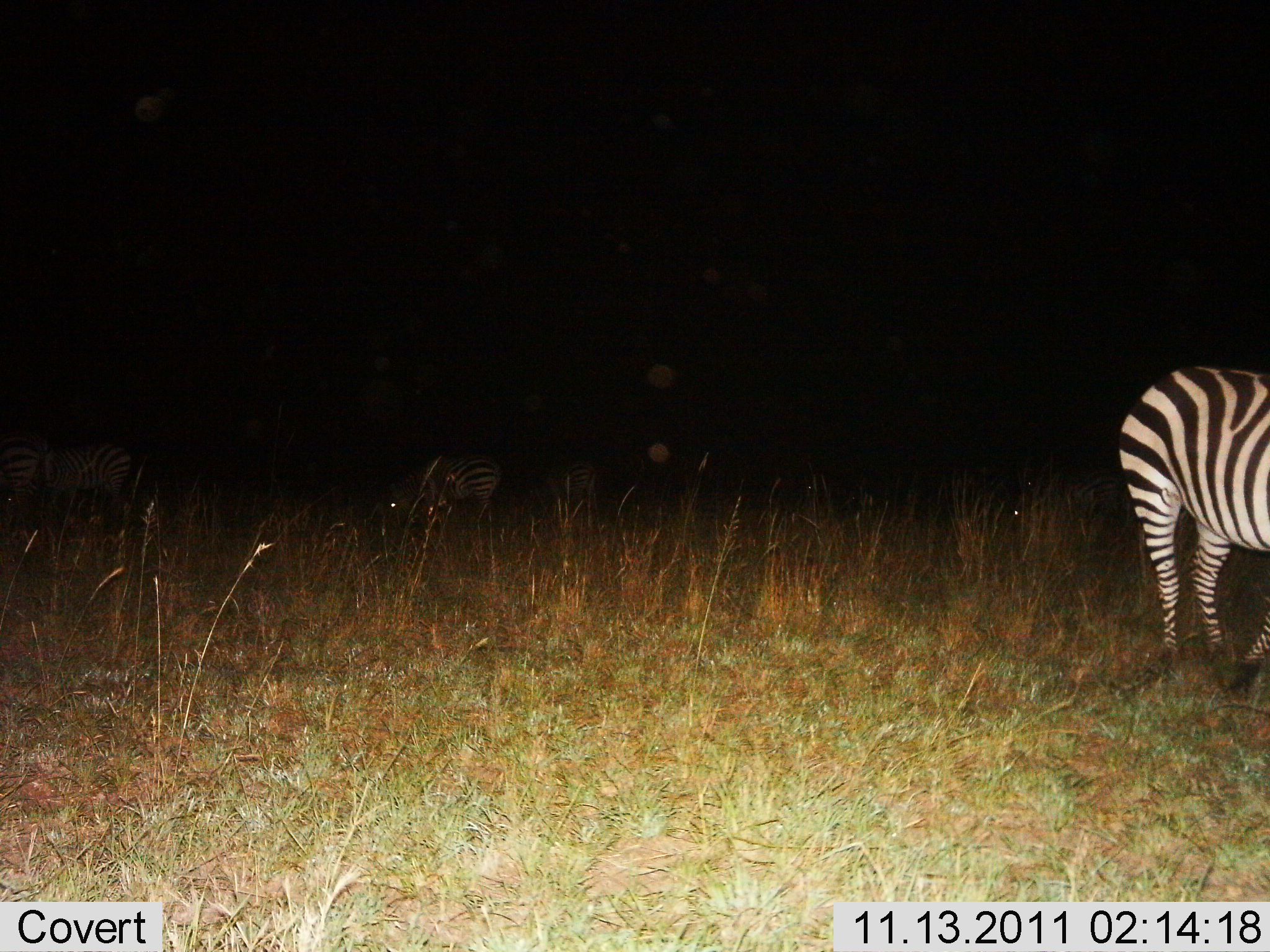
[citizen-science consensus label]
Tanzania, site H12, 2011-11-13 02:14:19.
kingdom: Animalia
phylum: Chordata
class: Mammalia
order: Perissodactyla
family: Equidae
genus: Equus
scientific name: Equus quagga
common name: plains zebra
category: zebra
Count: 4.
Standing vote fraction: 87%.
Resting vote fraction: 0%.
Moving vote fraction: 7%.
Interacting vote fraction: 0%.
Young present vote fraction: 7%.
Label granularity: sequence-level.